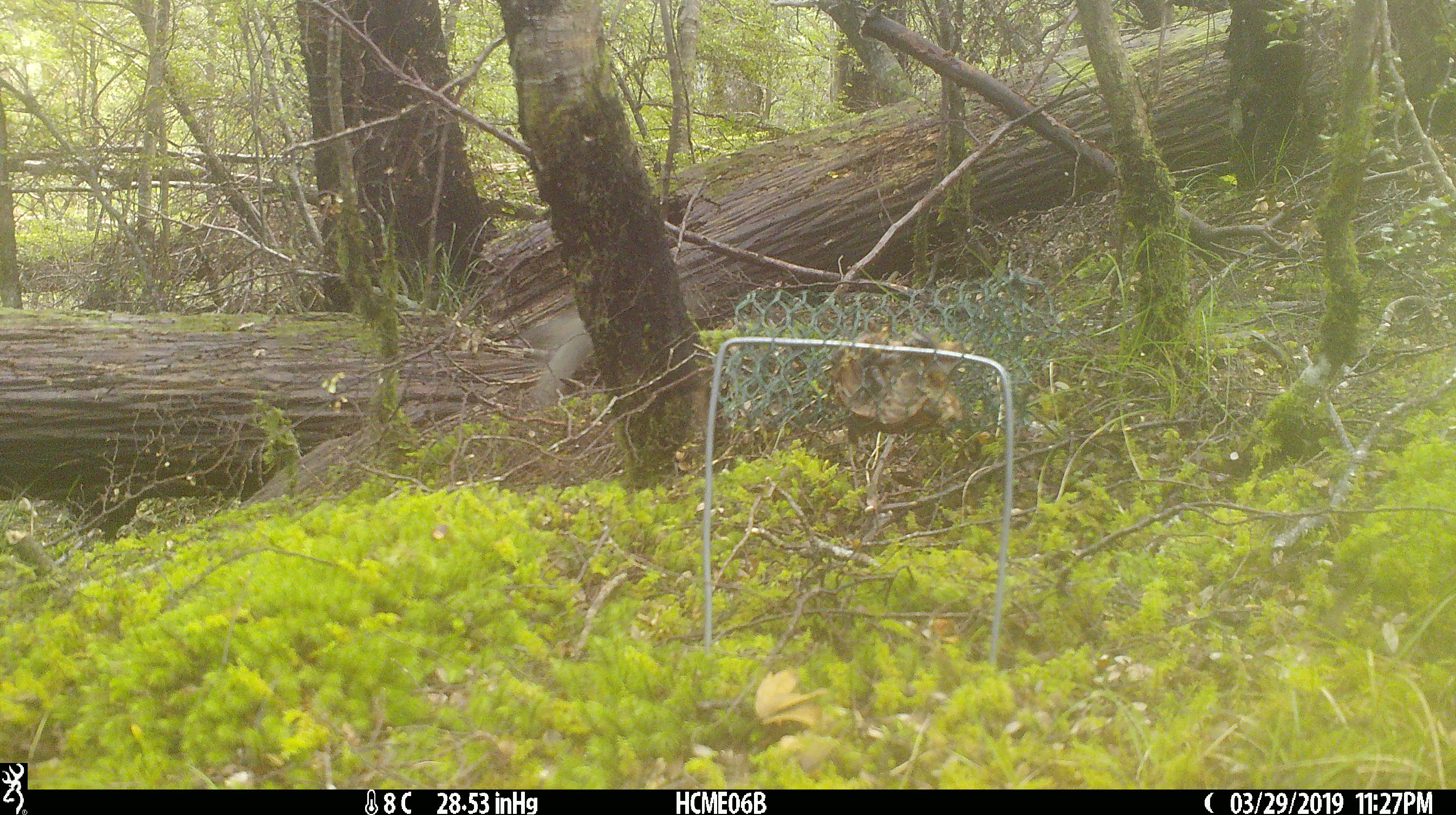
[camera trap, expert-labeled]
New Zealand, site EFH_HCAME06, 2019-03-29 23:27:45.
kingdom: Animalia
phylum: Chordata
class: Mammalia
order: Lagomorpha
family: Leporidae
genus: Oryctolagus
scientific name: Oryctolagus cuniculus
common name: european rabbit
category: rabbit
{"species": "rabbit (european rabbit) (Oryctolagus cuniculus)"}